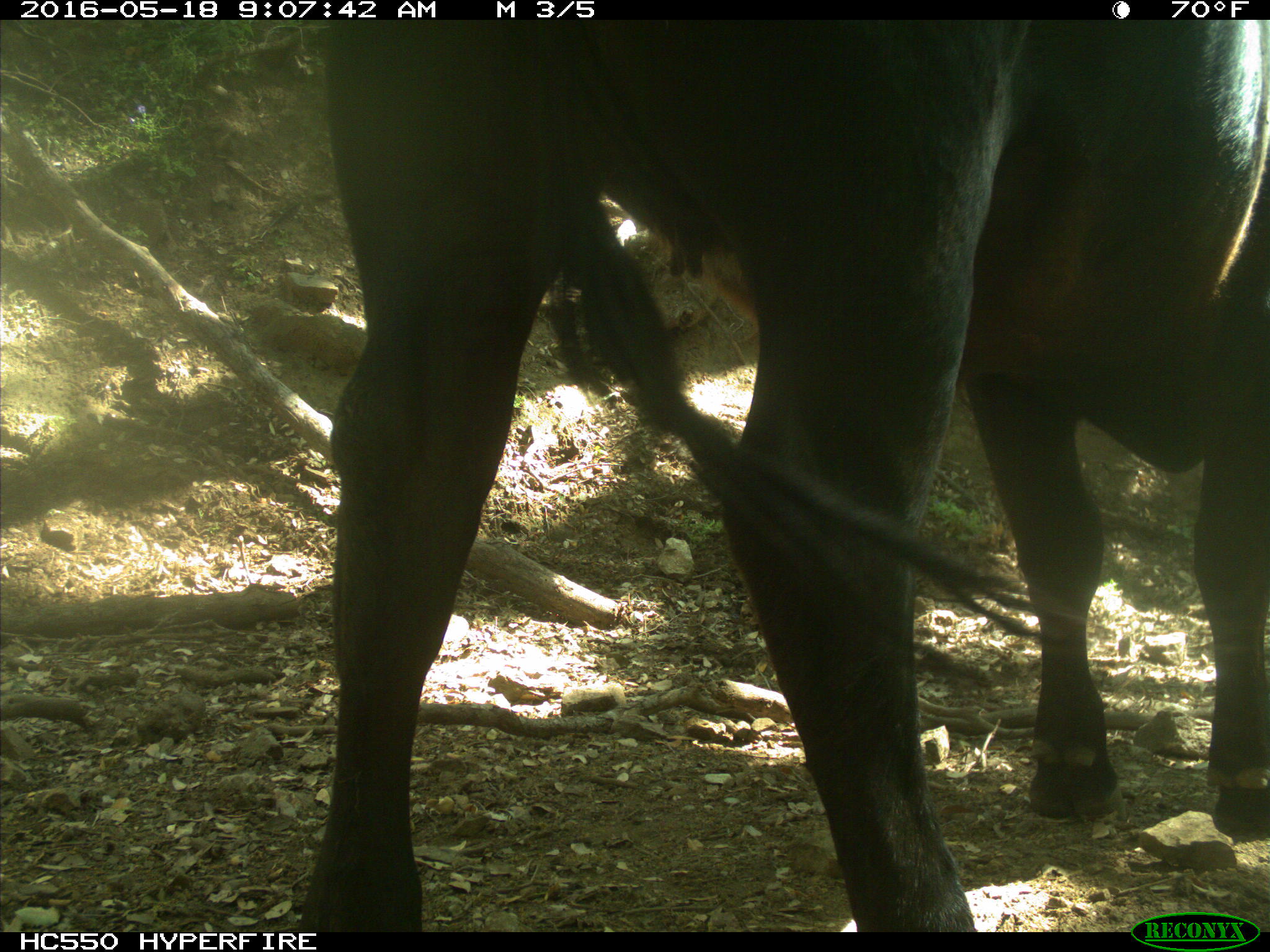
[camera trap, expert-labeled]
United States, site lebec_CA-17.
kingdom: Animalia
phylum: Chordata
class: Mammalia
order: Artiodactyla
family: Bovidae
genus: Bos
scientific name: Bos taurus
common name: domestic cow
Bos taurus (domestic cow).